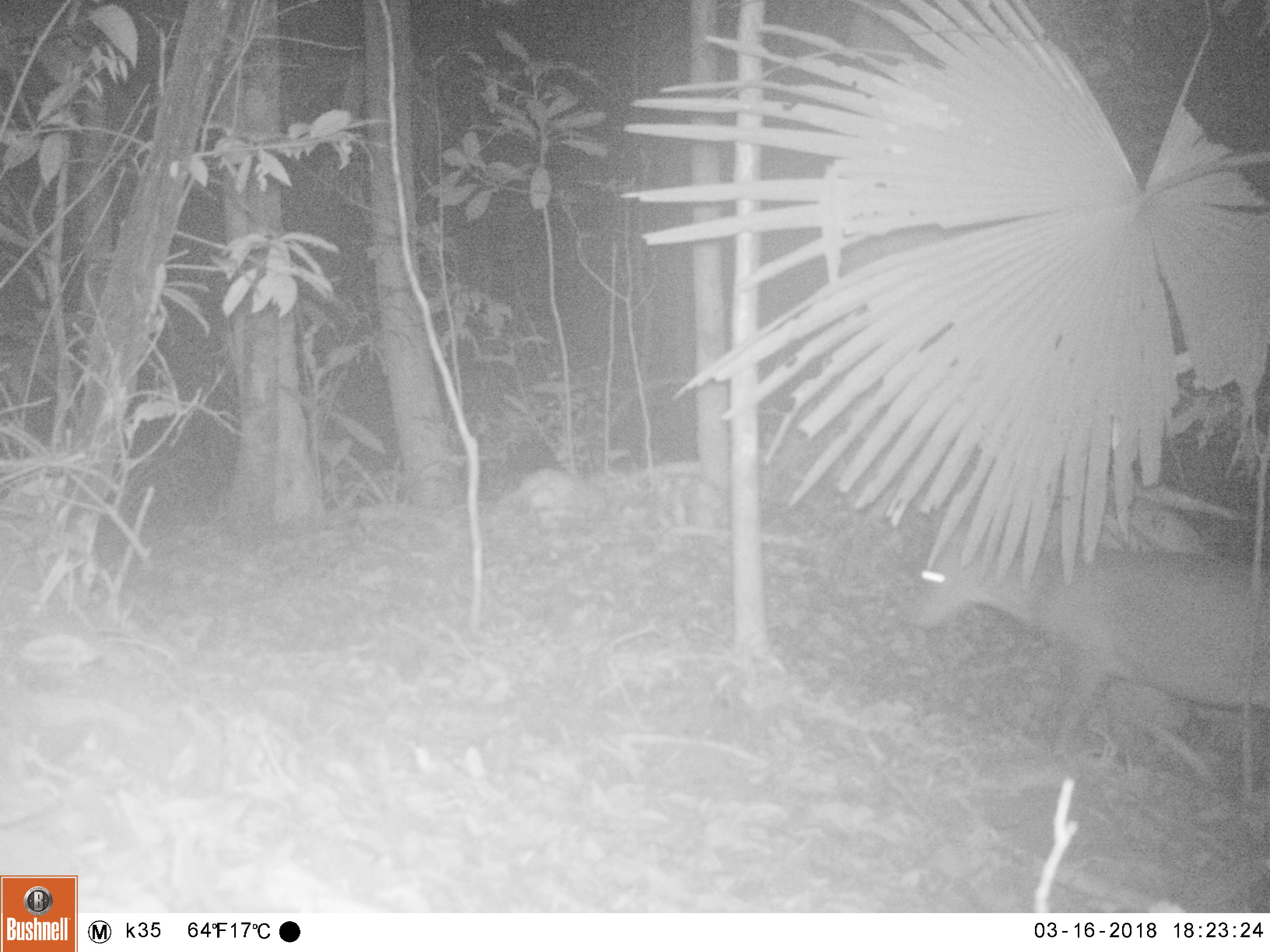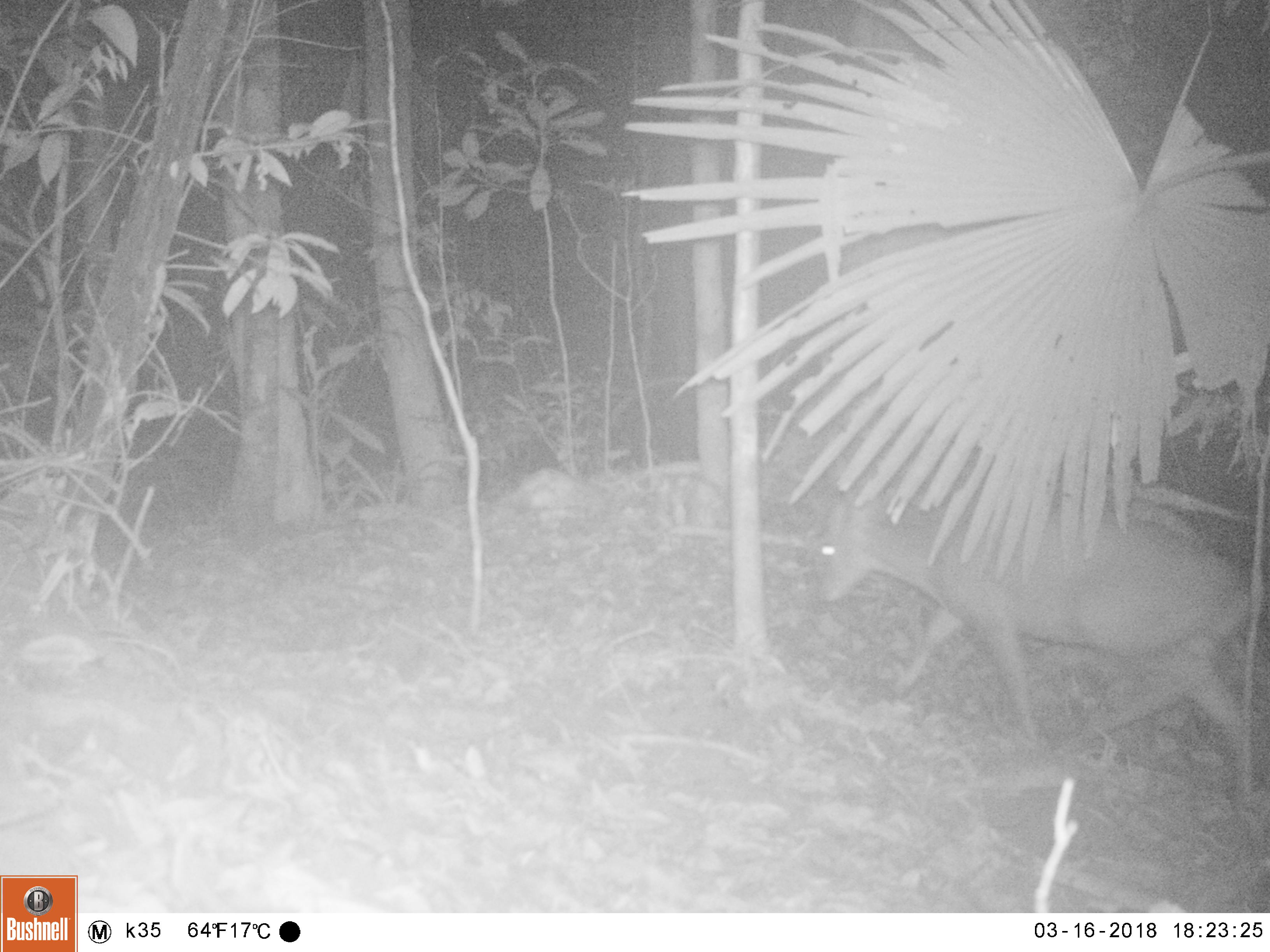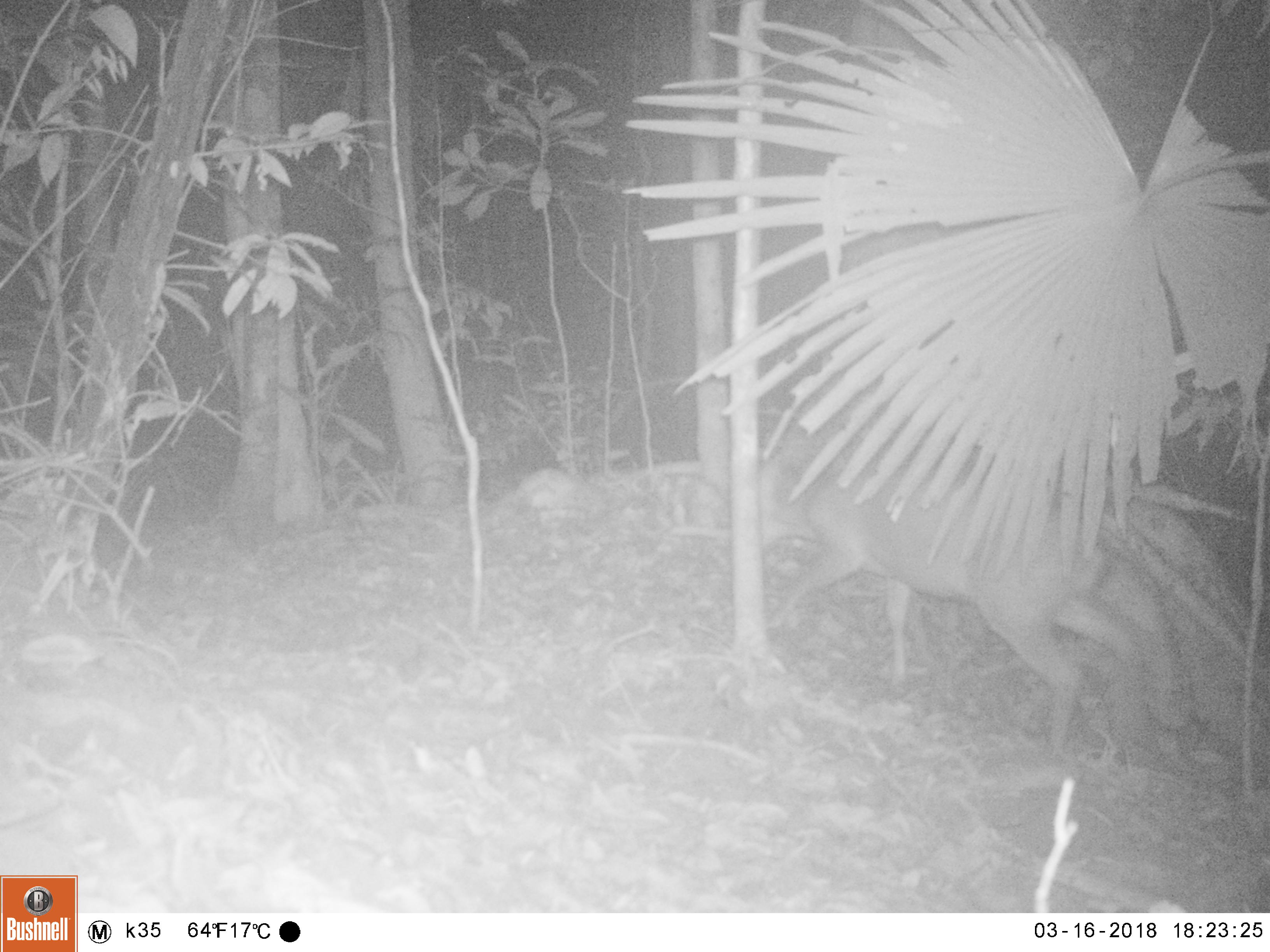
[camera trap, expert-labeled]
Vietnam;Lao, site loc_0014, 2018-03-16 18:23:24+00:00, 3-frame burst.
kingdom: Animalia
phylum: Chordata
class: Mammalia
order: Artiodactyla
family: Cervidae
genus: Muntiacus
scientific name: Muntiacus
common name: muntjacs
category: unidentified muntjac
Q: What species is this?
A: Unidentified muntjac (muntjacs) (Muntiacus).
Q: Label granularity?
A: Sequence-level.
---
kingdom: Animalia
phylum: Chordata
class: Mammalia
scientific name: Mammalia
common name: mammal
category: unidentified mammal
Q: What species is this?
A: Unidentified mammal (mammal) (Mammalia).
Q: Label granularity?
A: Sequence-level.